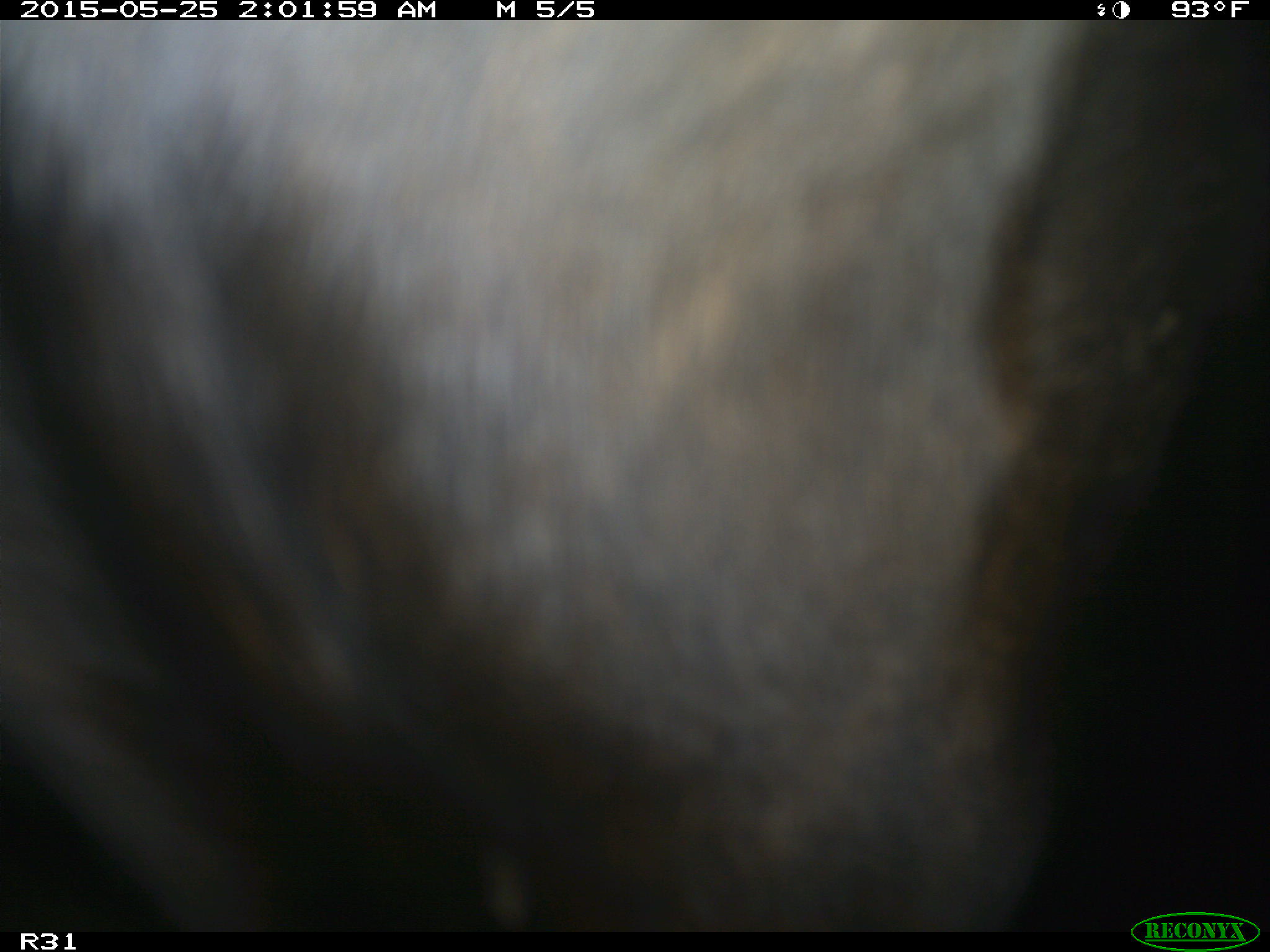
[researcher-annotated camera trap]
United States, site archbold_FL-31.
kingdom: Animalia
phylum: Chordata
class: Mammalia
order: Artiodactyla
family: Bovidae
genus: Bos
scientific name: Bos taurus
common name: domestic cow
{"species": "Bos taurus (domestic cow)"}